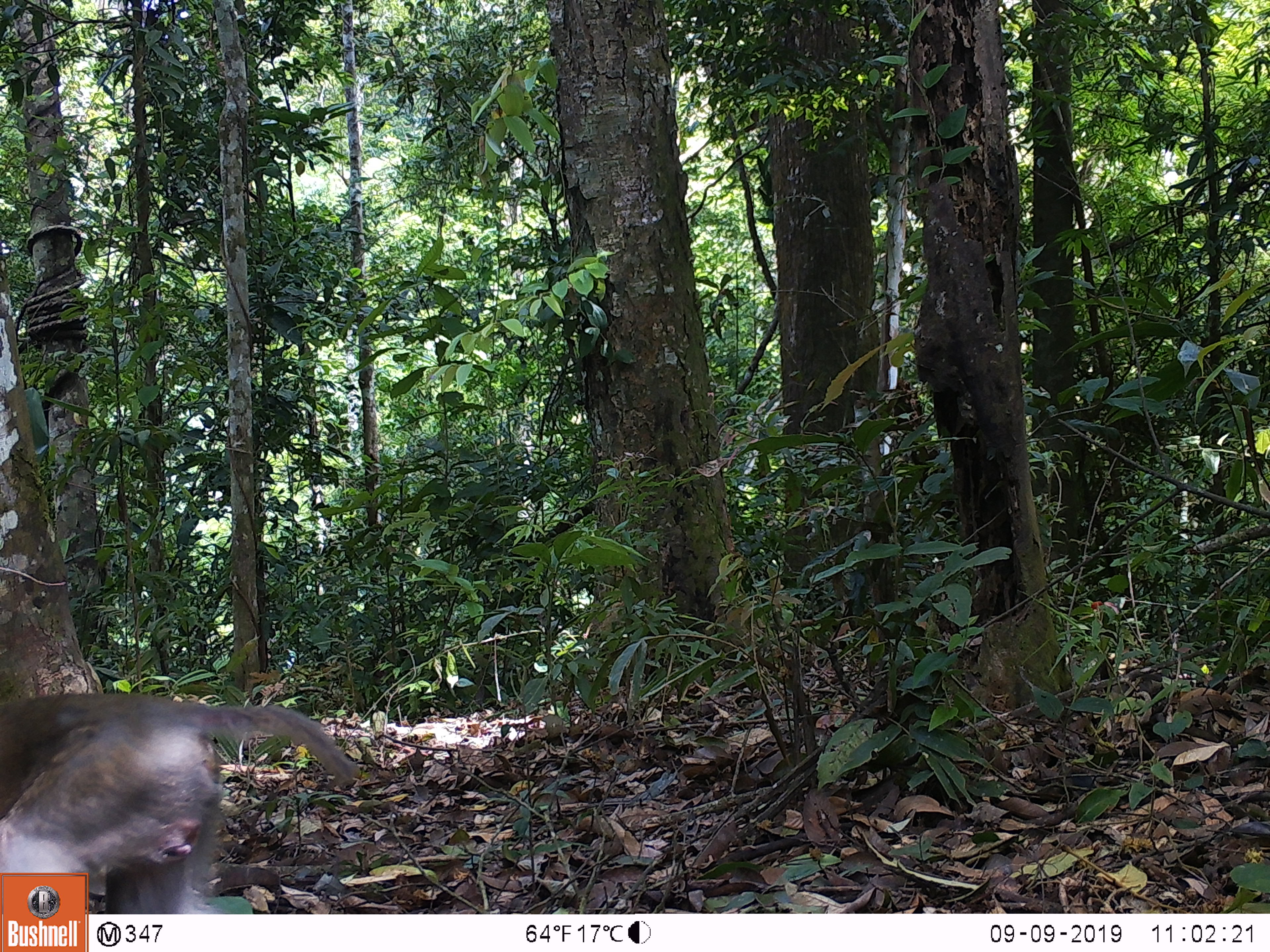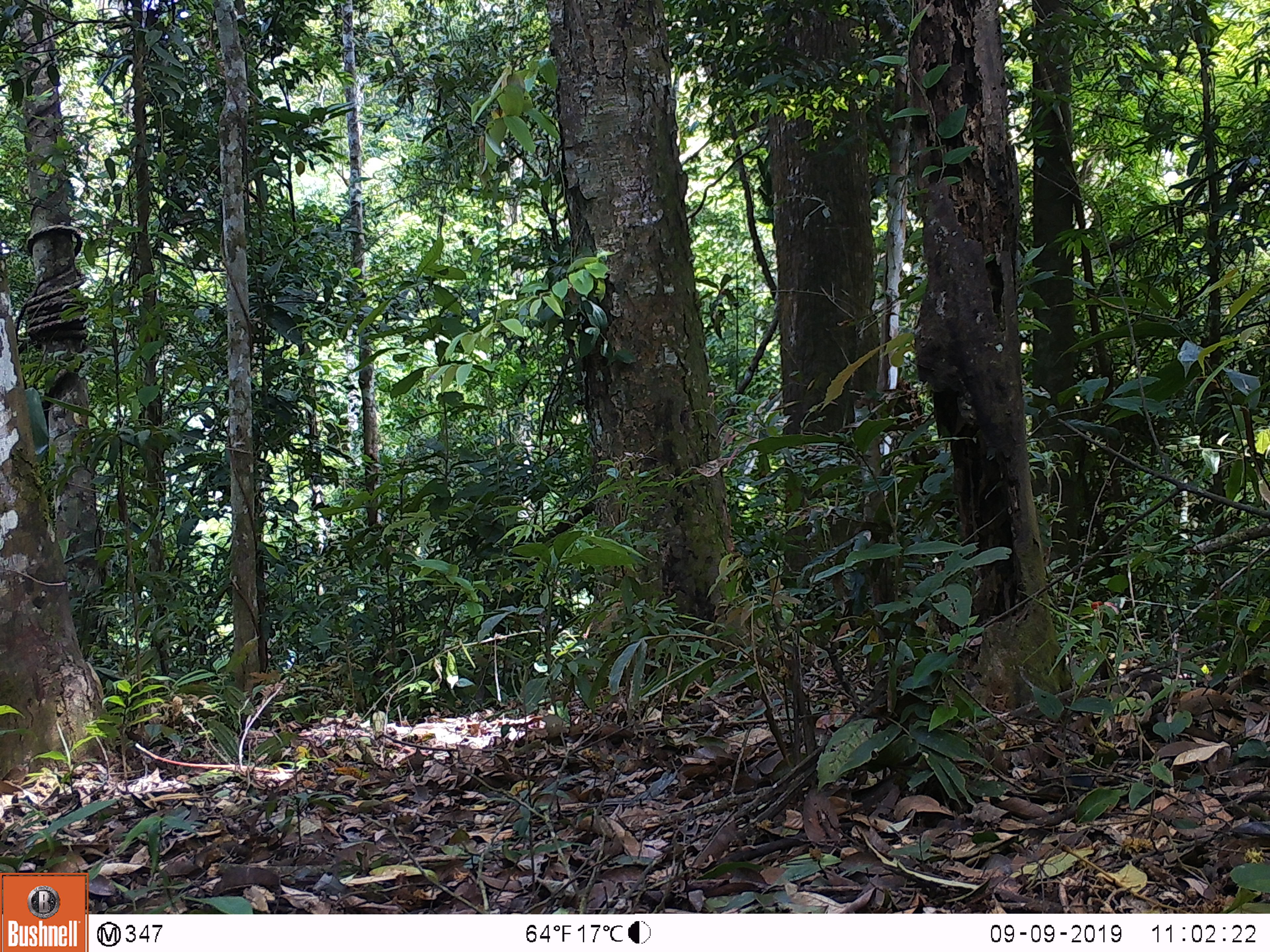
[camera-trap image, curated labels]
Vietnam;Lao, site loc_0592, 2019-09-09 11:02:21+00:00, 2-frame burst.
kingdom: Animalia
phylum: Chordata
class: Mammalia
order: Primates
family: Cercopithecidae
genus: Macaca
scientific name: Macaca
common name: macaques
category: assam or rhesus macaque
Assam or rhesus macaque (macaques) (Macaca). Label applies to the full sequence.